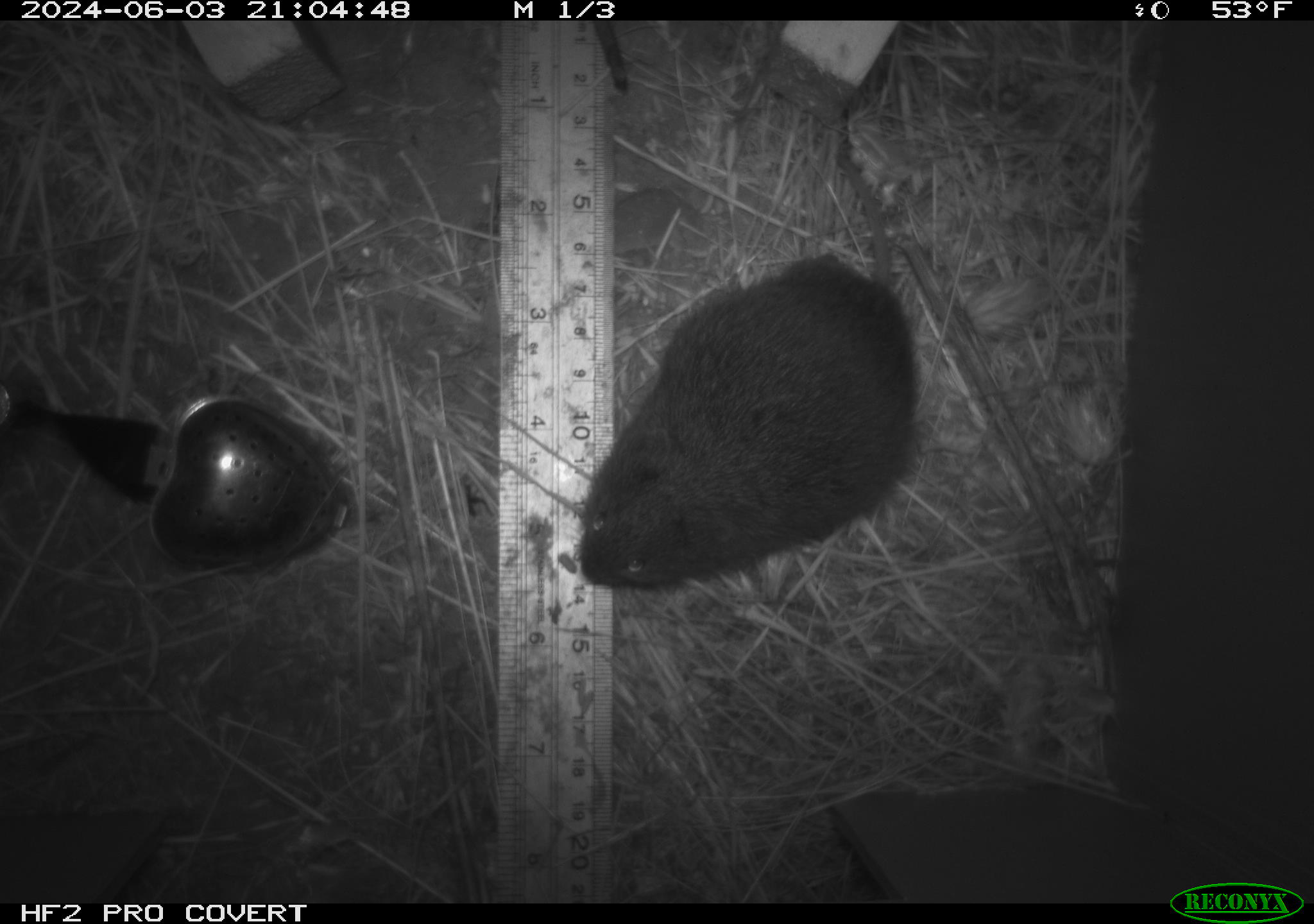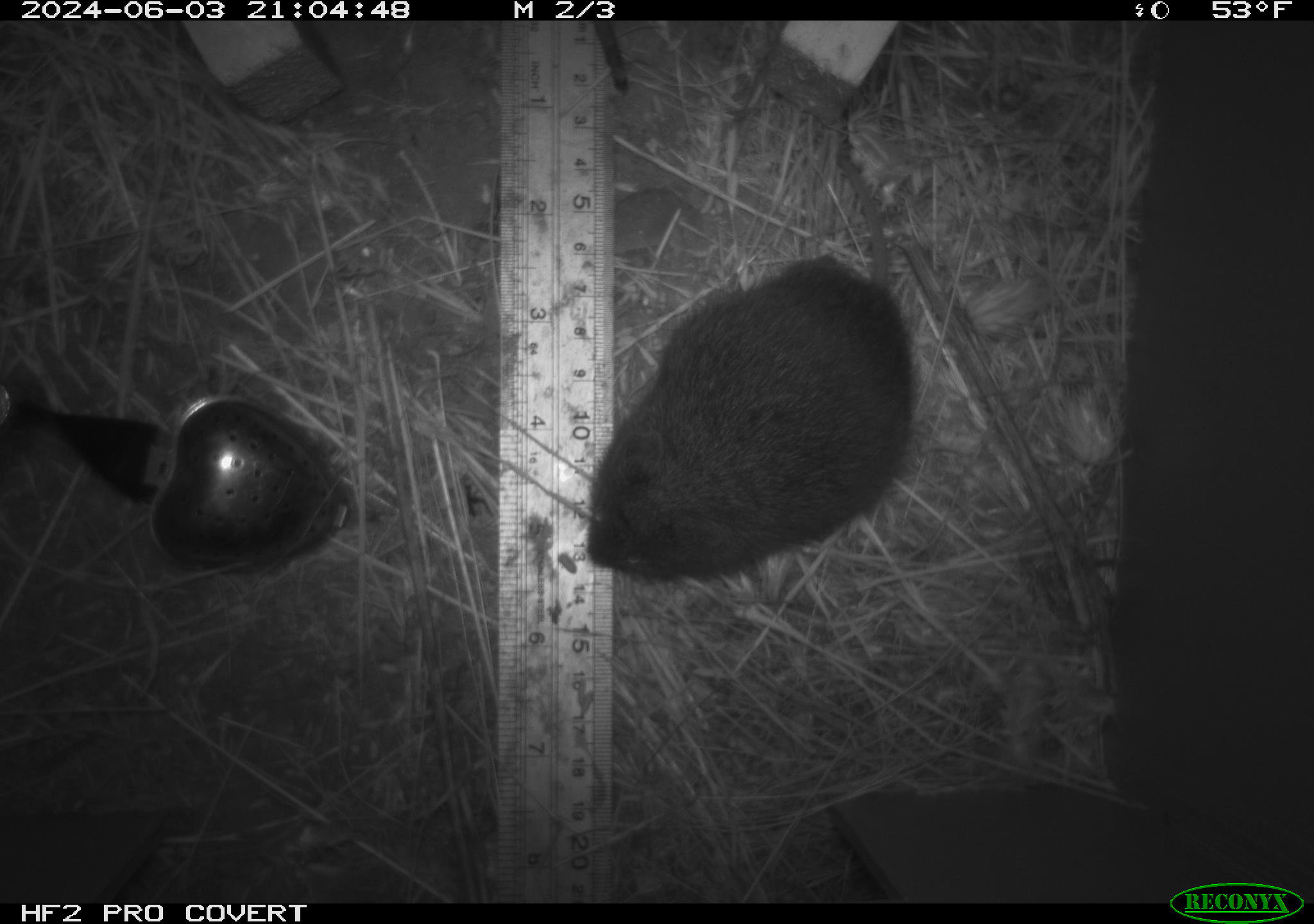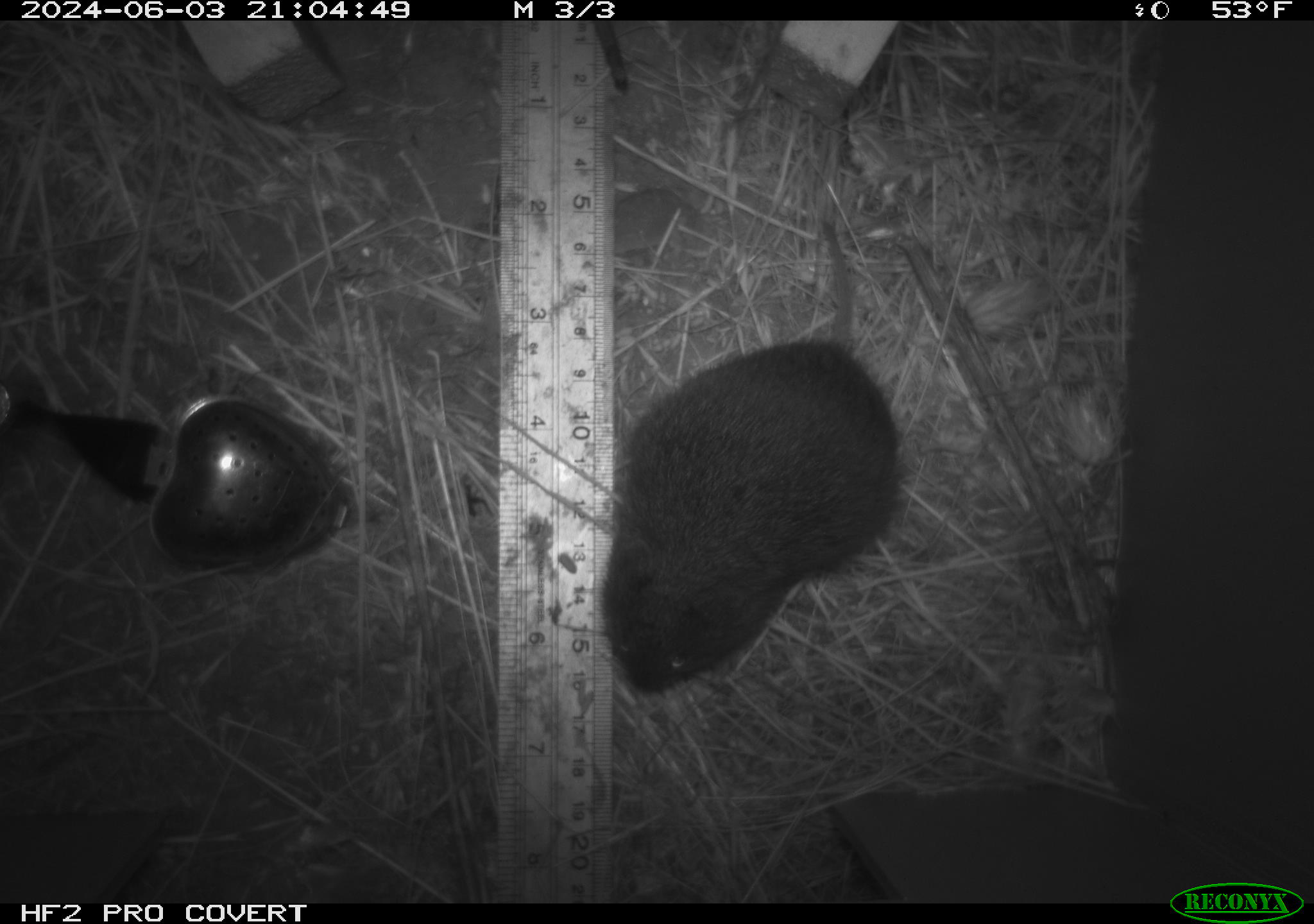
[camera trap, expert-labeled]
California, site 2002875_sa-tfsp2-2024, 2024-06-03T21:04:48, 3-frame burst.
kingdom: Animalia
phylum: Chordata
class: Mammalia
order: Rodentia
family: Cricetidae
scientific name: Arvicolinae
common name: voles, lemmings, and muskrats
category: arvicolinae subfamily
Arvicolinae subfamily (voles, lemmings, and muskrats) (Arvicolinae).